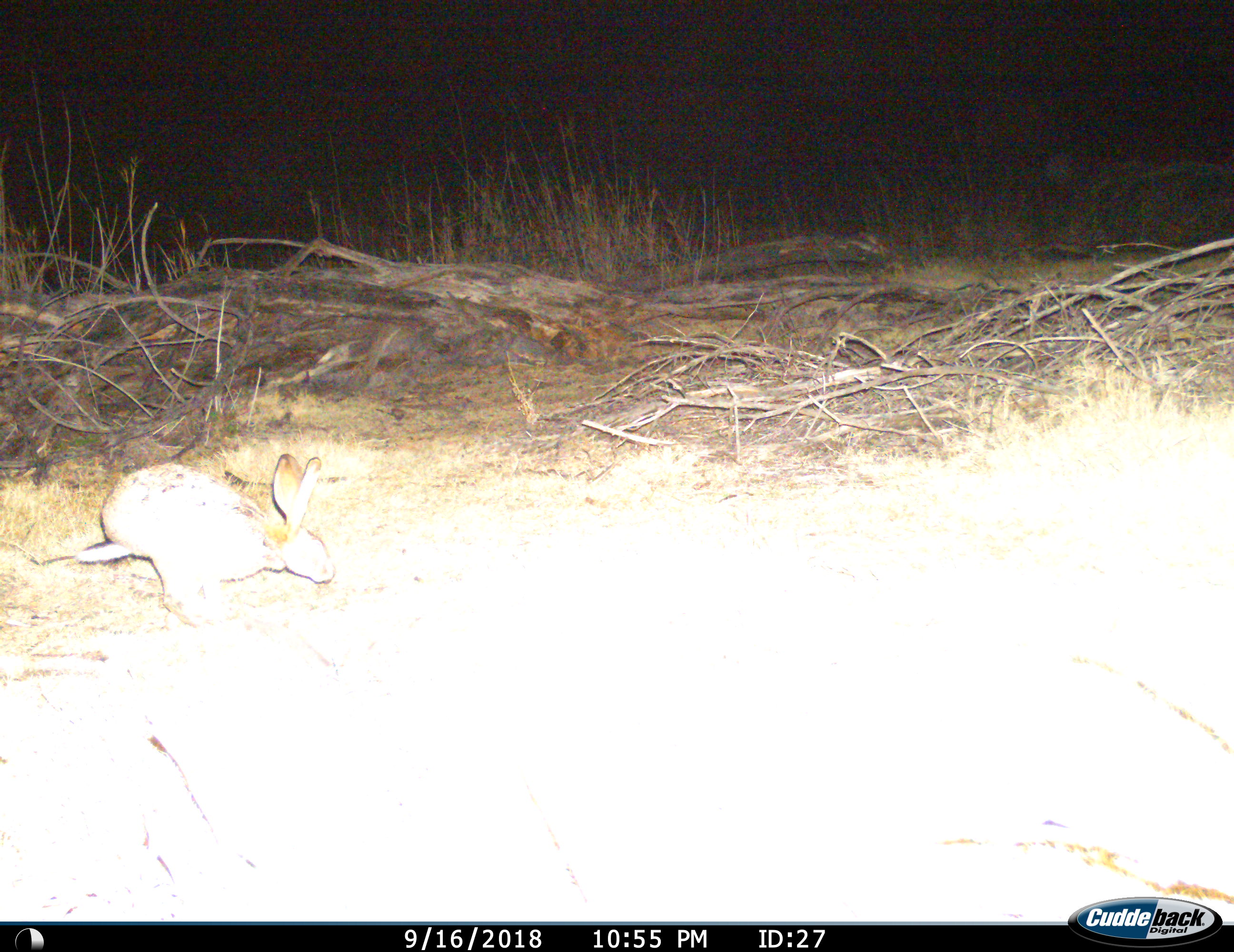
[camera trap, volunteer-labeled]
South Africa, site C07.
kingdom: Animalia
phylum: Chordata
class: Mammalia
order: Lagomorpha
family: Leporidae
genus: Lepus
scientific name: Lepus saxatilis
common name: scrub hare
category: harescrub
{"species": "harescrub (scrub hare) (Lepus saxatilis)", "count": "1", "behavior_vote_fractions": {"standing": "0%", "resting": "0%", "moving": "100%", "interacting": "0%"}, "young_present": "0%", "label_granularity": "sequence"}